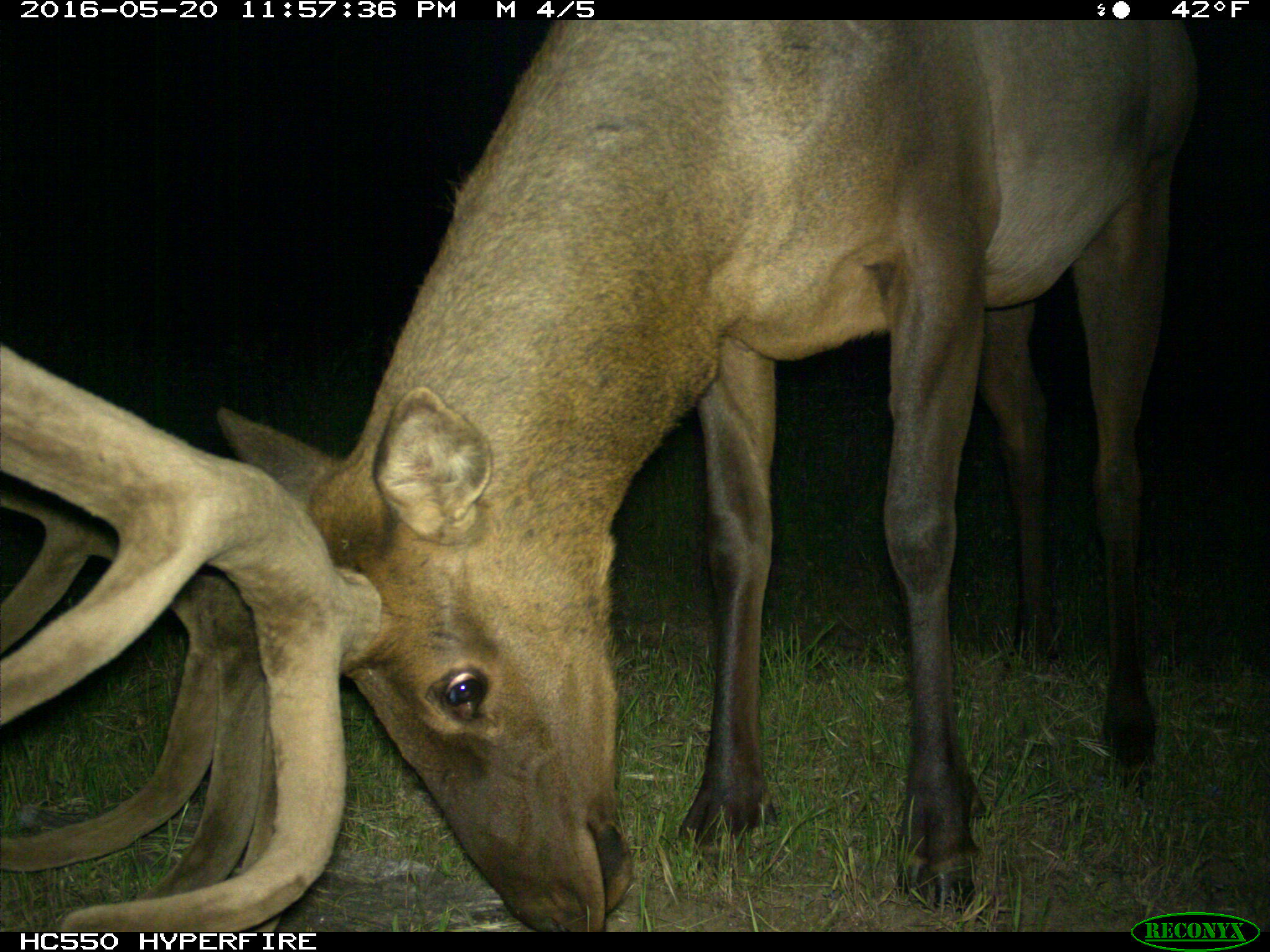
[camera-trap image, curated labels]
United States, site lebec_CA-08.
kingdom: Animalia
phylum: Chordata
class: Mammalia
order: Artiodactyla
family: Cervidae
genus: Cervus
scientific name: Cervus canadensis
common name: elk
Cervus canadensis (elk).